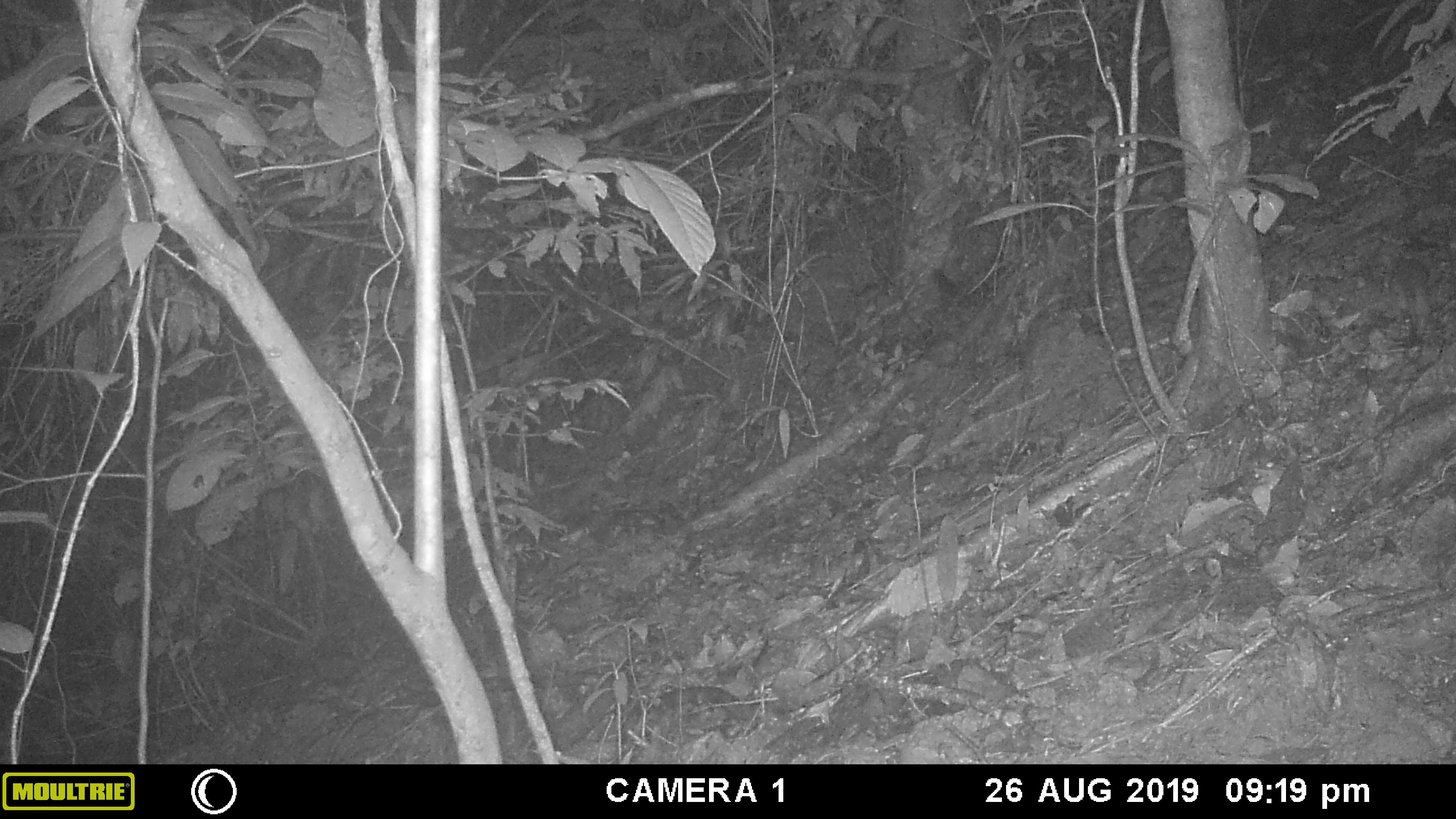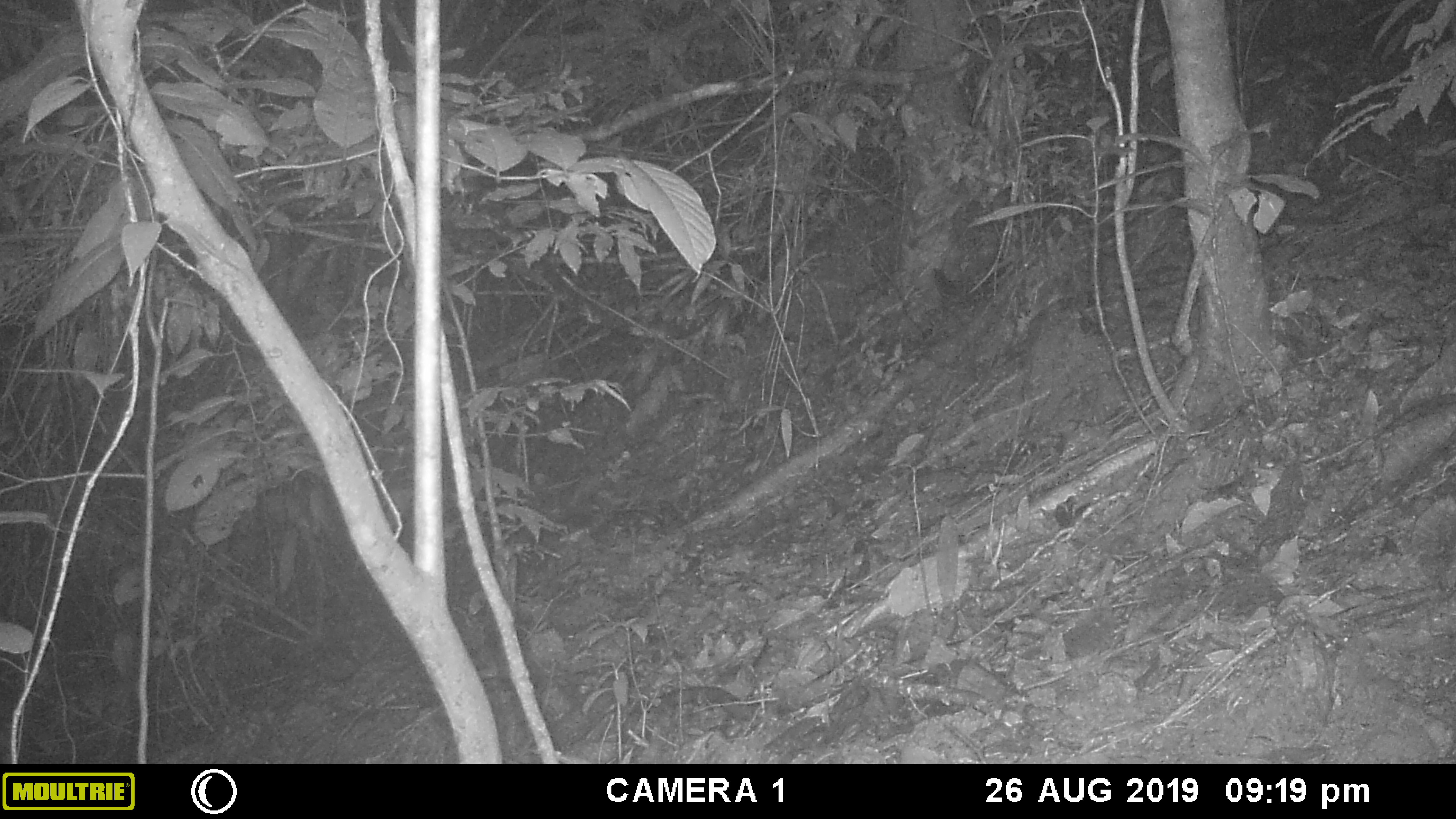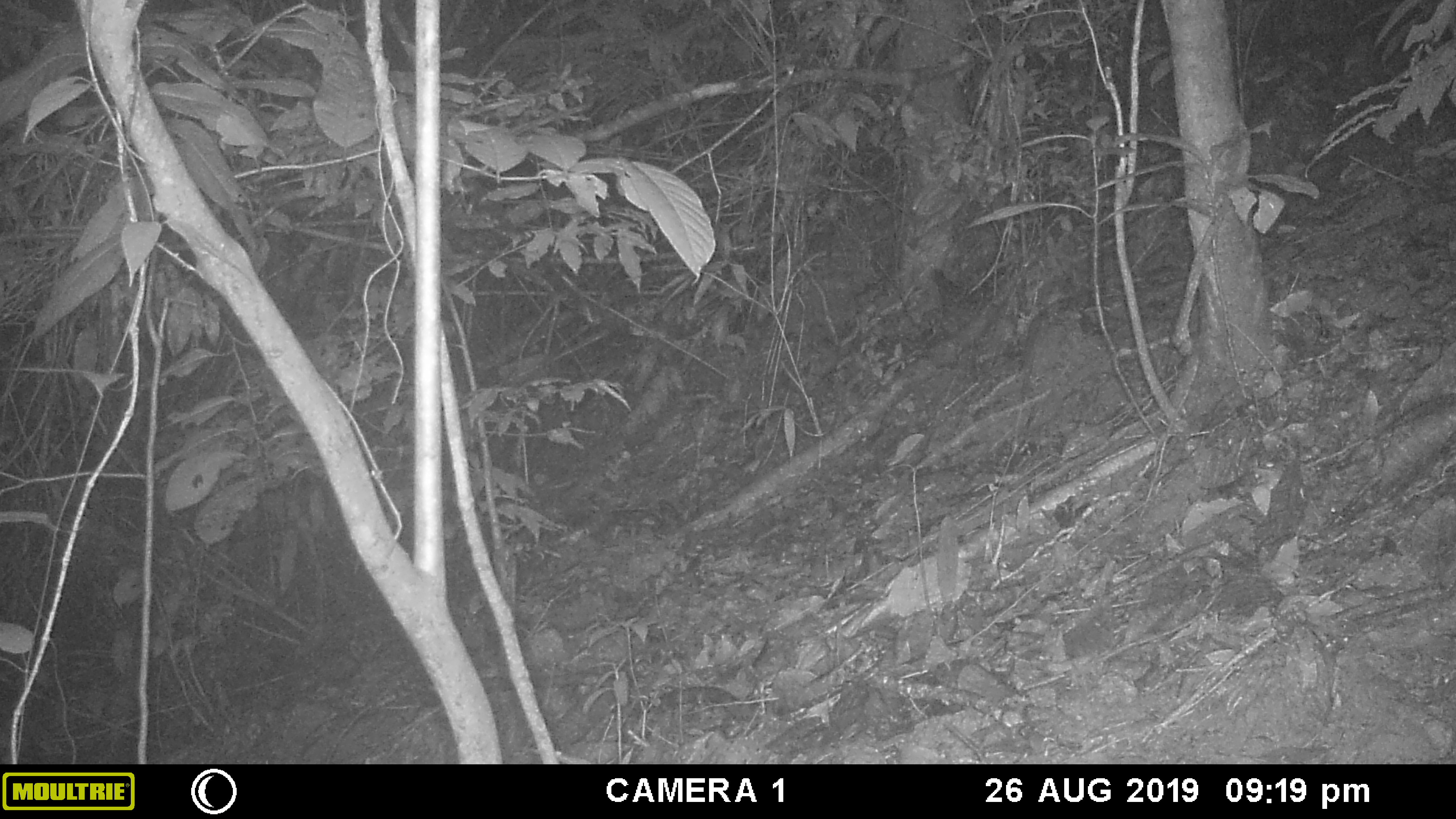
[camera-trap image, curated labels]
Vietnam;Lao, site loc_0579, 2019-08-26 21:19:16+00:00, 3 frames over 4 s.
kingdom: Animalia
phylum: Chordata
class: Mammalia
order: Carnivora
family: Mustelidae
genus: Melogale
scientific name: Melogale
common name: ferret badger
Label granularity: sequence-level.